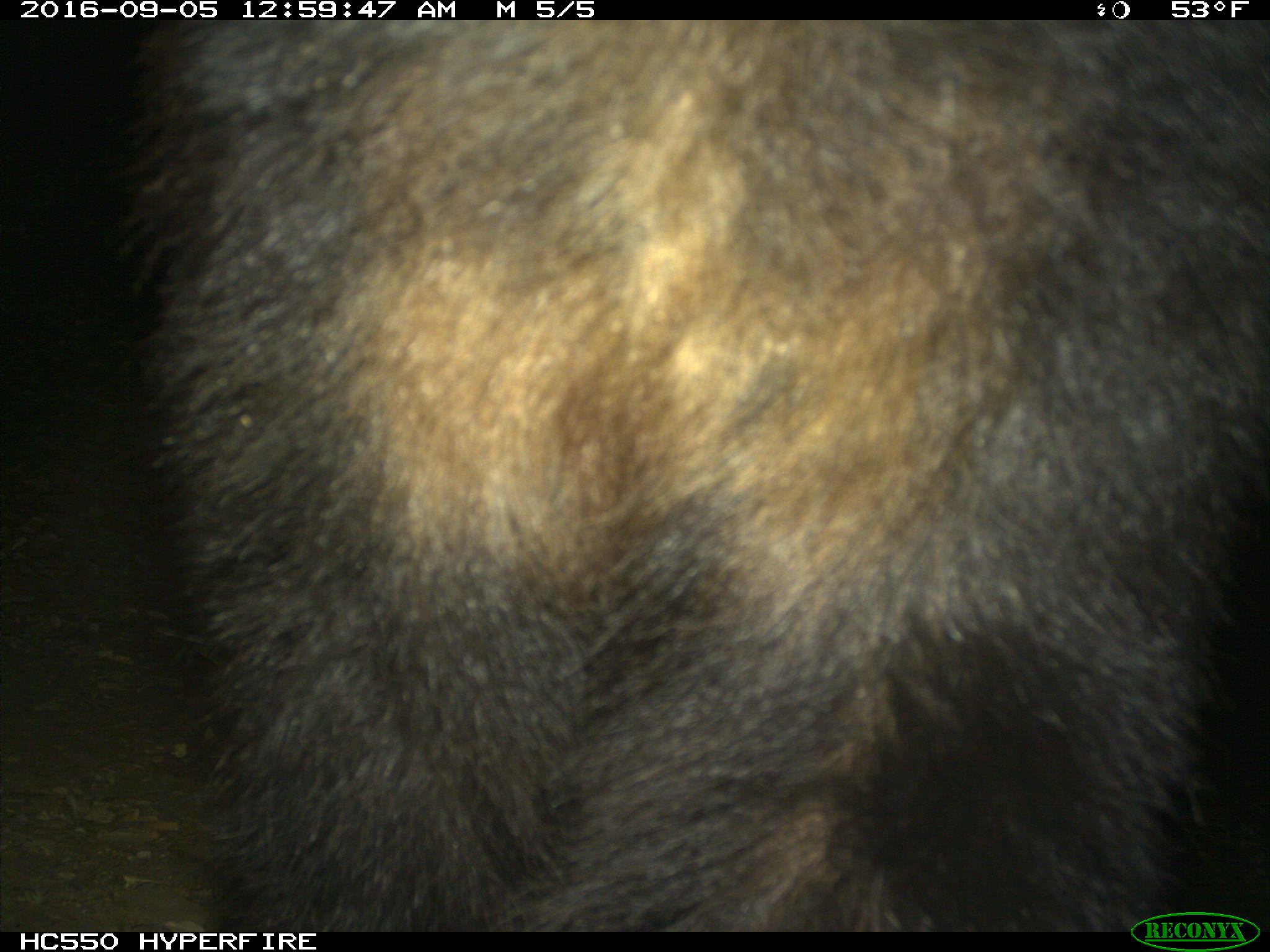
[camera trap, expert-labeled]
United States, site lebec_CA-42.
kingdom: Animalia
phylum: Chordata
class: Mammalia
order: Carnivora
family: Ursidae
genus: Ursus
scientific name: Ursus americanus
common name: american black bear